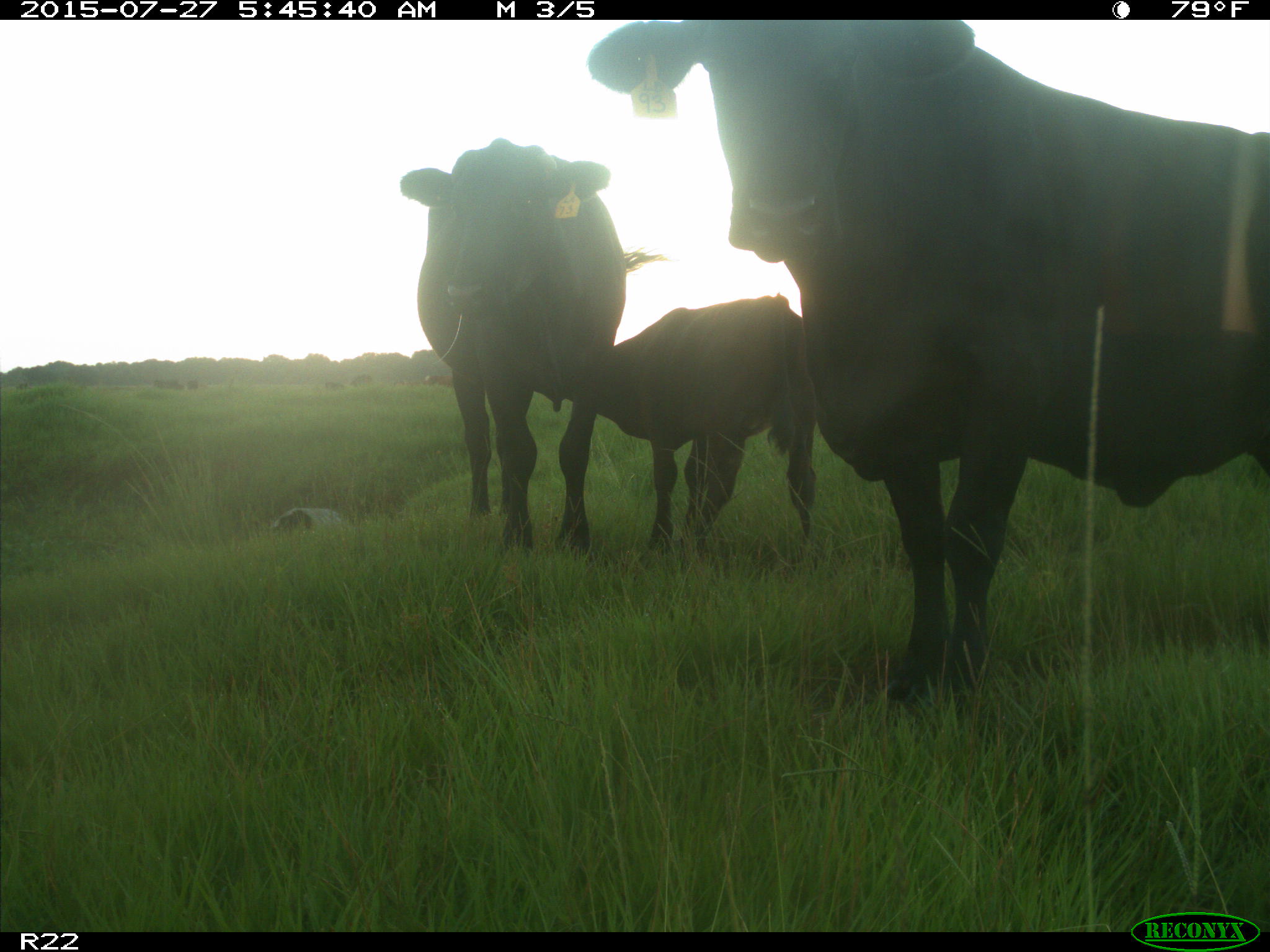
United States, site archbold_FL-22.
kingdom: Animalia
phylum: Chordata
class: Mammalia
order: Artiodactyla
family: Bovidae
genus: Bos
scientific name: Bos taurus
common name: domestic cow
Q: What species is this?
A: Bos taurus (domestic cow).